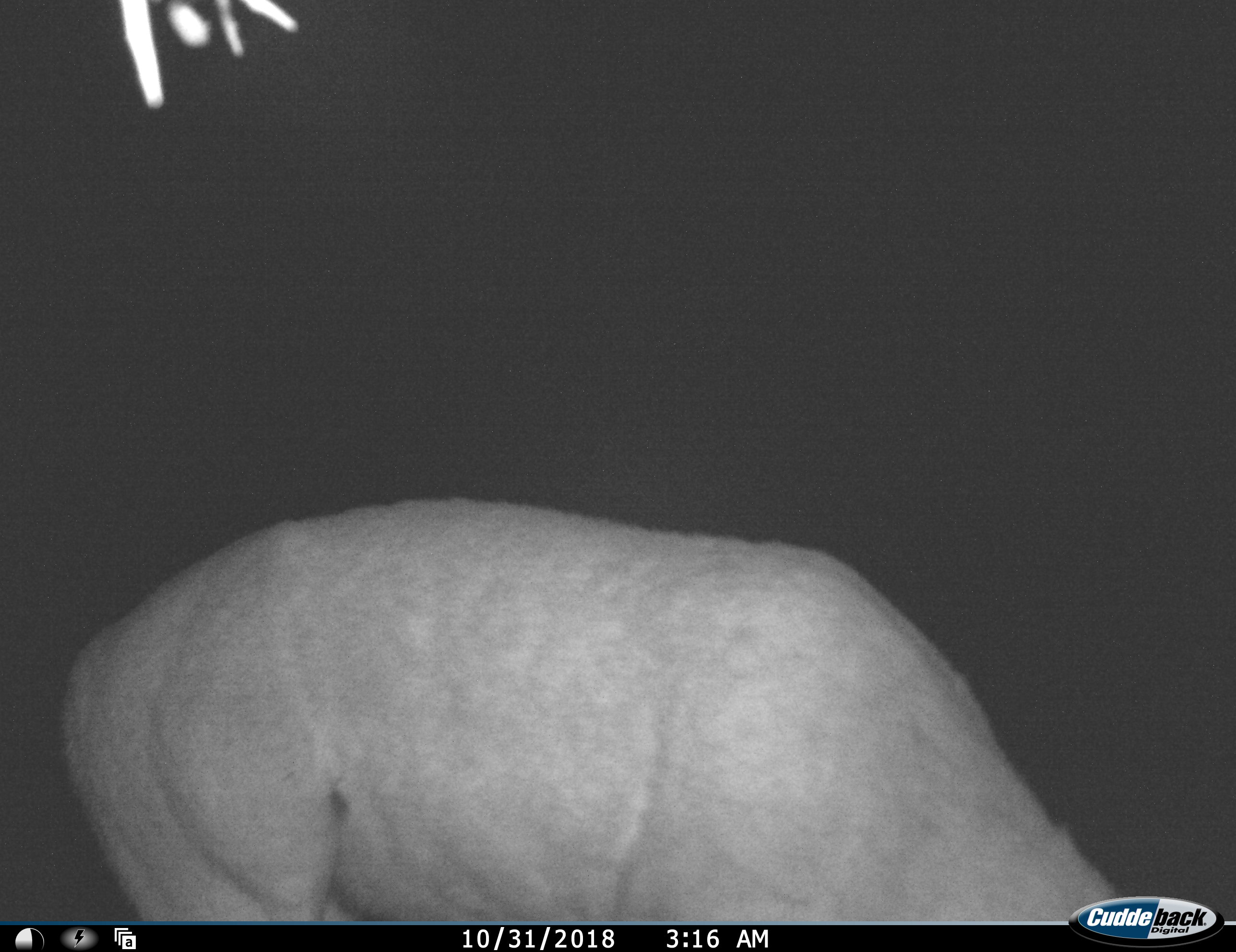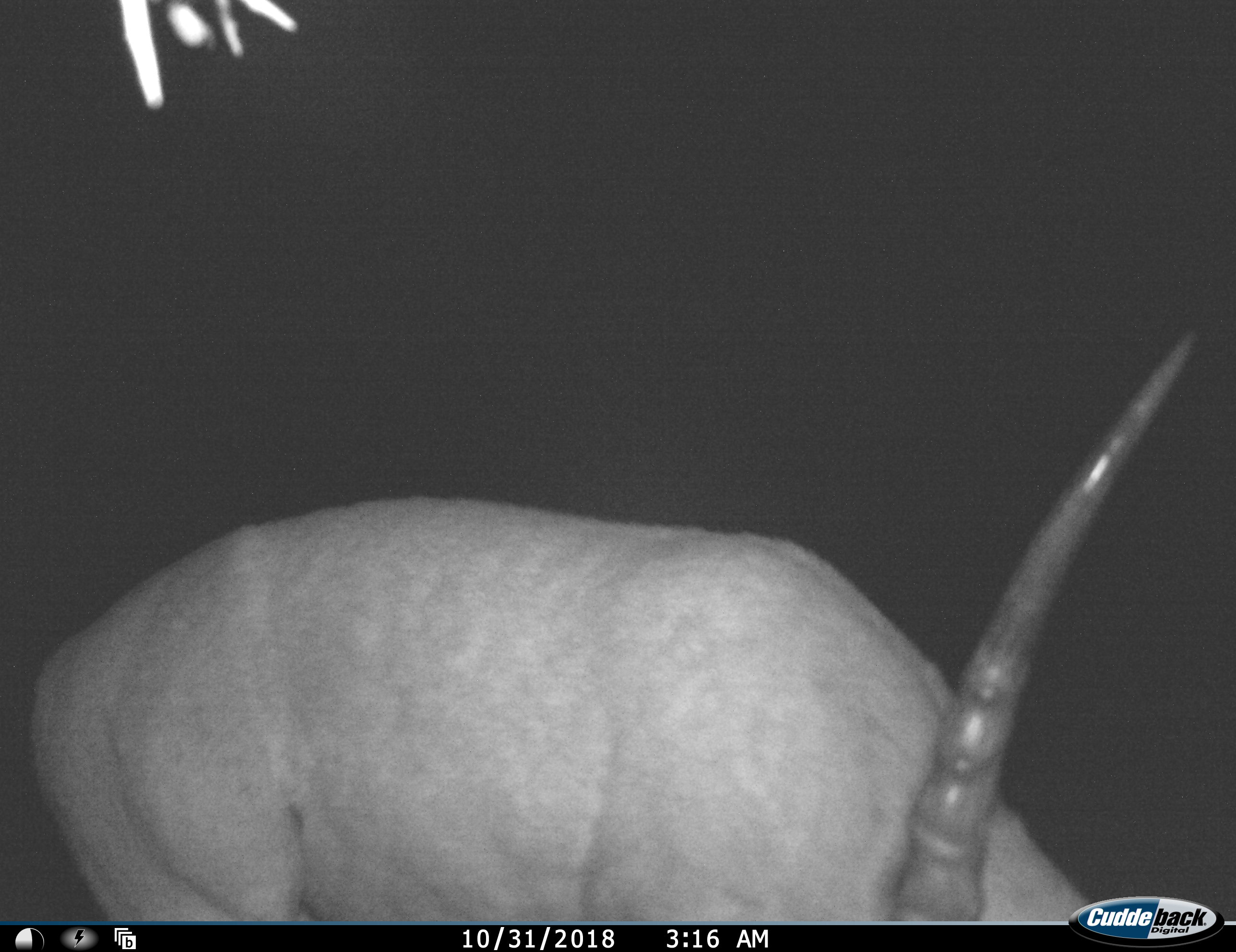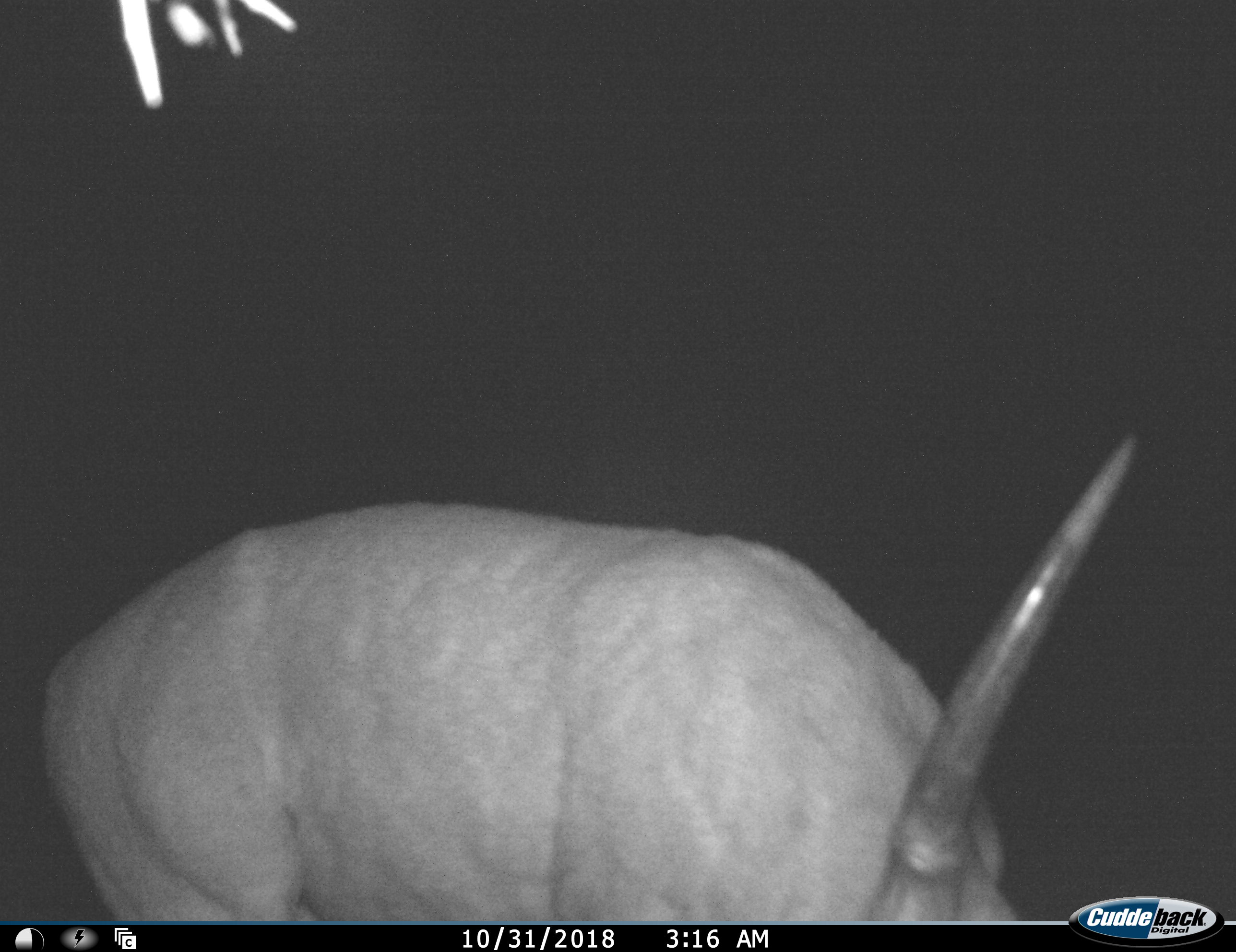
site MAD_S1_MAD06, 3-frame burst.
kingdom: Animalia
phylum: Chordata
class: Mammalia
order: Artiodactyla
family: Bovidae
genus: Tragelaphus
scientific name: Tragelaphus oryx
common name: eland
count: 1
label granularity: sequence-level